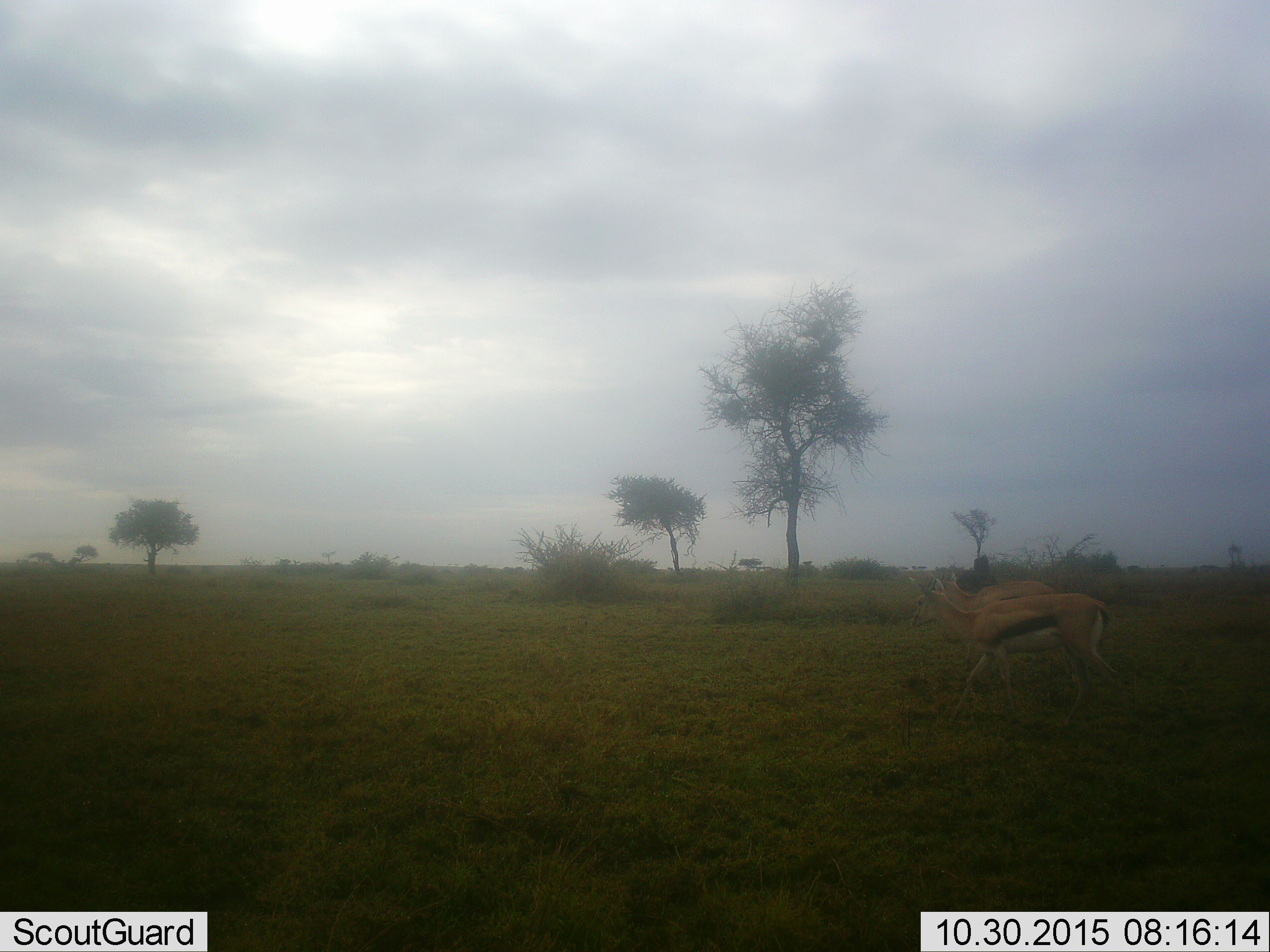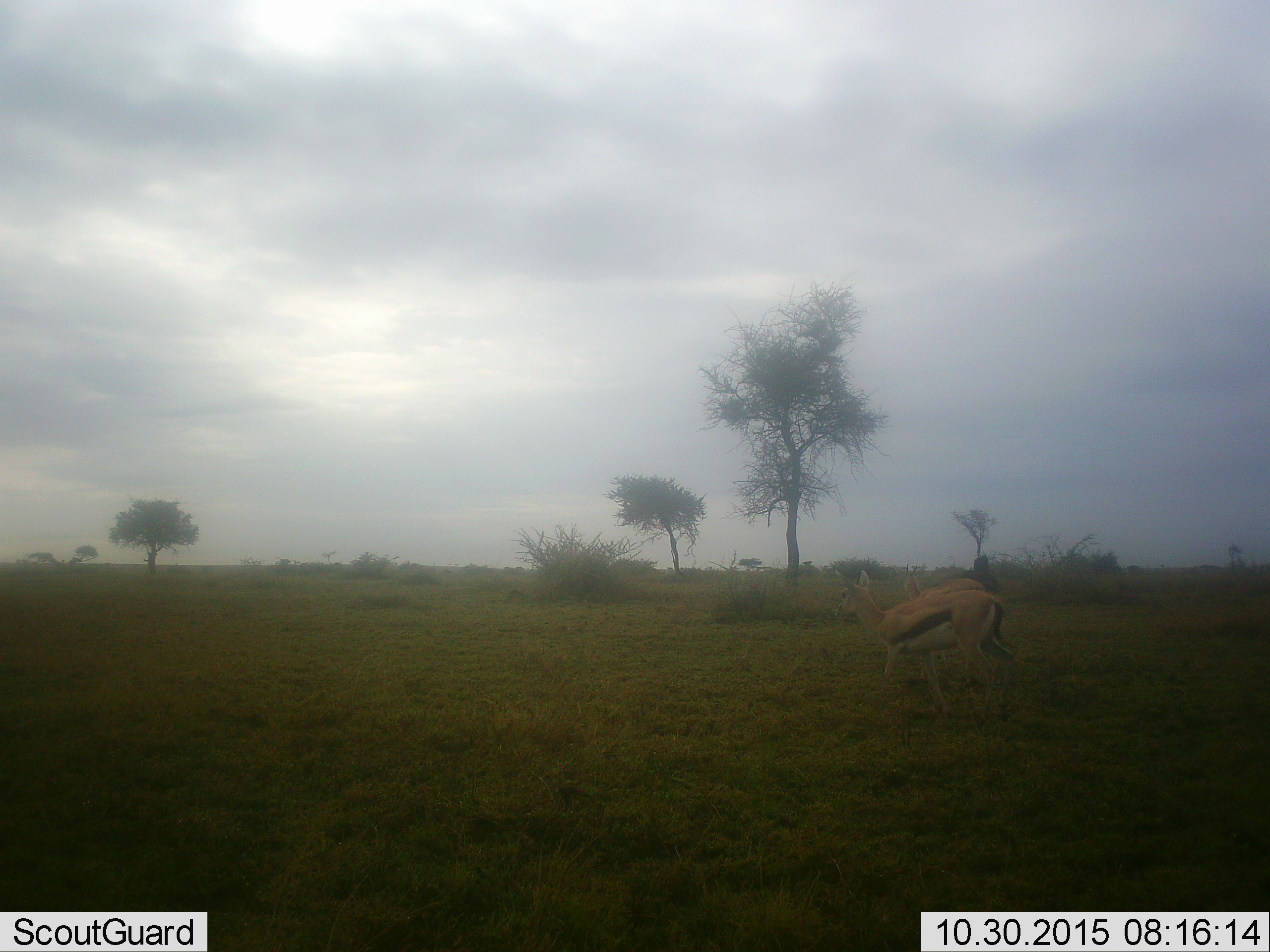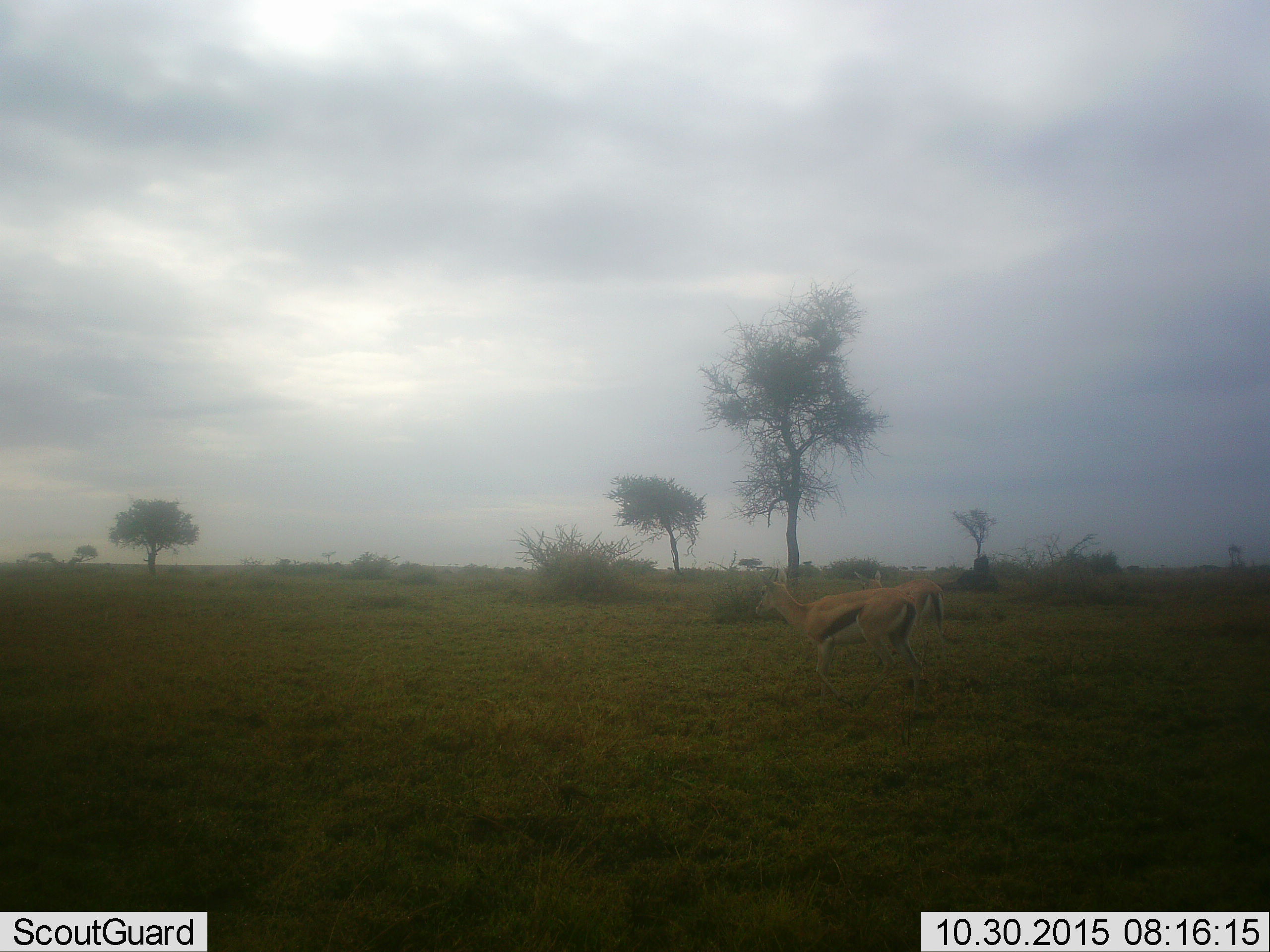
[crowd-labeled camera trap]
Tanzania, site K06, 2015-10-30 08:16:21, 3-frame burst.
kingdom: Animalia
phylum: Chordata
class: Mammalia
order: Artiodactyla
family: Bovidae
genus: Eudorcas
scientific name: Eudorcas thomsonii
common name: thomson's gazelle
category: gazellethomsons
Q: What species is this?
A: Gazellethomsons (thomson's gazelle) (Eudorcas thomsonii).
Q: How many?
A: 2.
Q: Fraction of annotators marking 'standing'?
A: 11%.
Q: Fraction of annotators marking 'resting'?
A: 0%.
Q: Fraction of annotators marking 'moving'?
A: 89%.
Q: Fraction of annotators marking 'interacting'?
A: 0%.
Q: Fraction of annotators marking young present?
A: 0%.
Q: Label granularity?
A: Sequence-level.